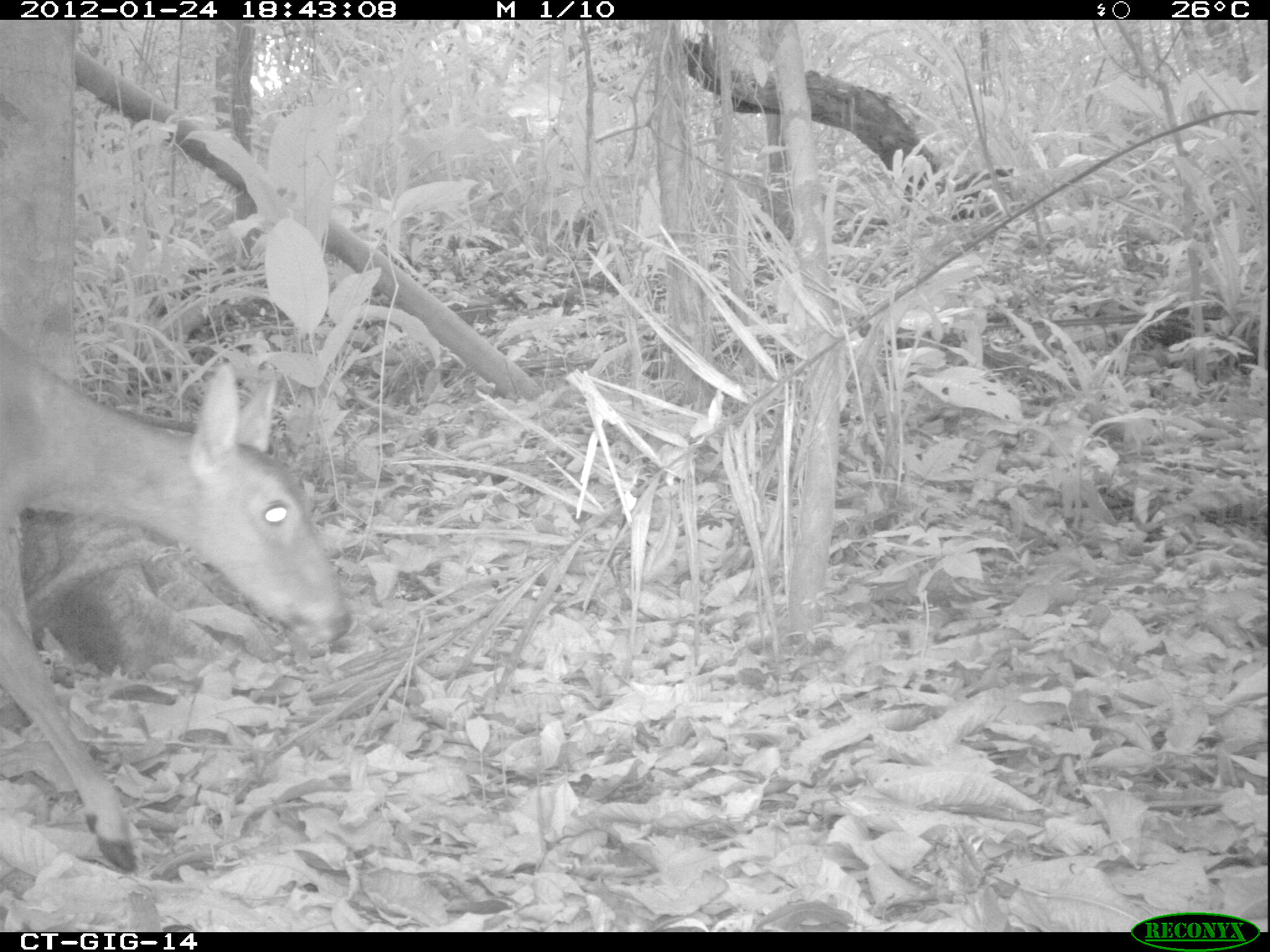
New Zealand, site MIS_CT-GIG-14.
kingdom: Animalia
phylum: Chordata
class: Mammalia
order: Artiodactyla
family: Cervidae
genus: Odocoileus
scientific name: Odocoileus virginianus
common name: white-tailed deer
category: white tailed deer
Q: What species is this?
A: White tailed deer (white-tailed deer) (Odocoileus virginianus).